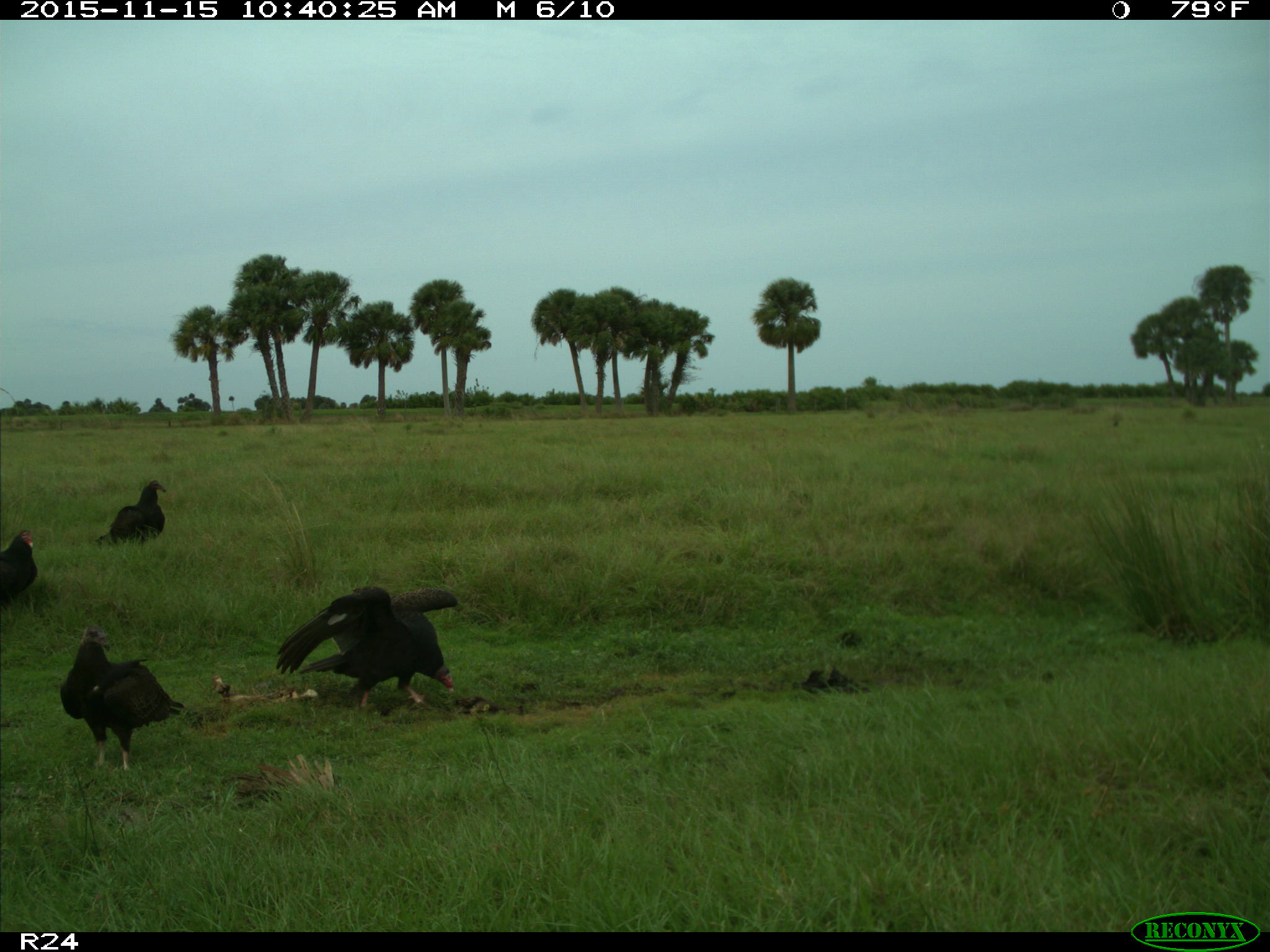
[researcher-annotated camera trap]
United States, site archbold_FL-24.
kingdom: Animalia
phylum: Chordata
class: Aves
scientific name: Aves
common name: birds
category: unidentified bird